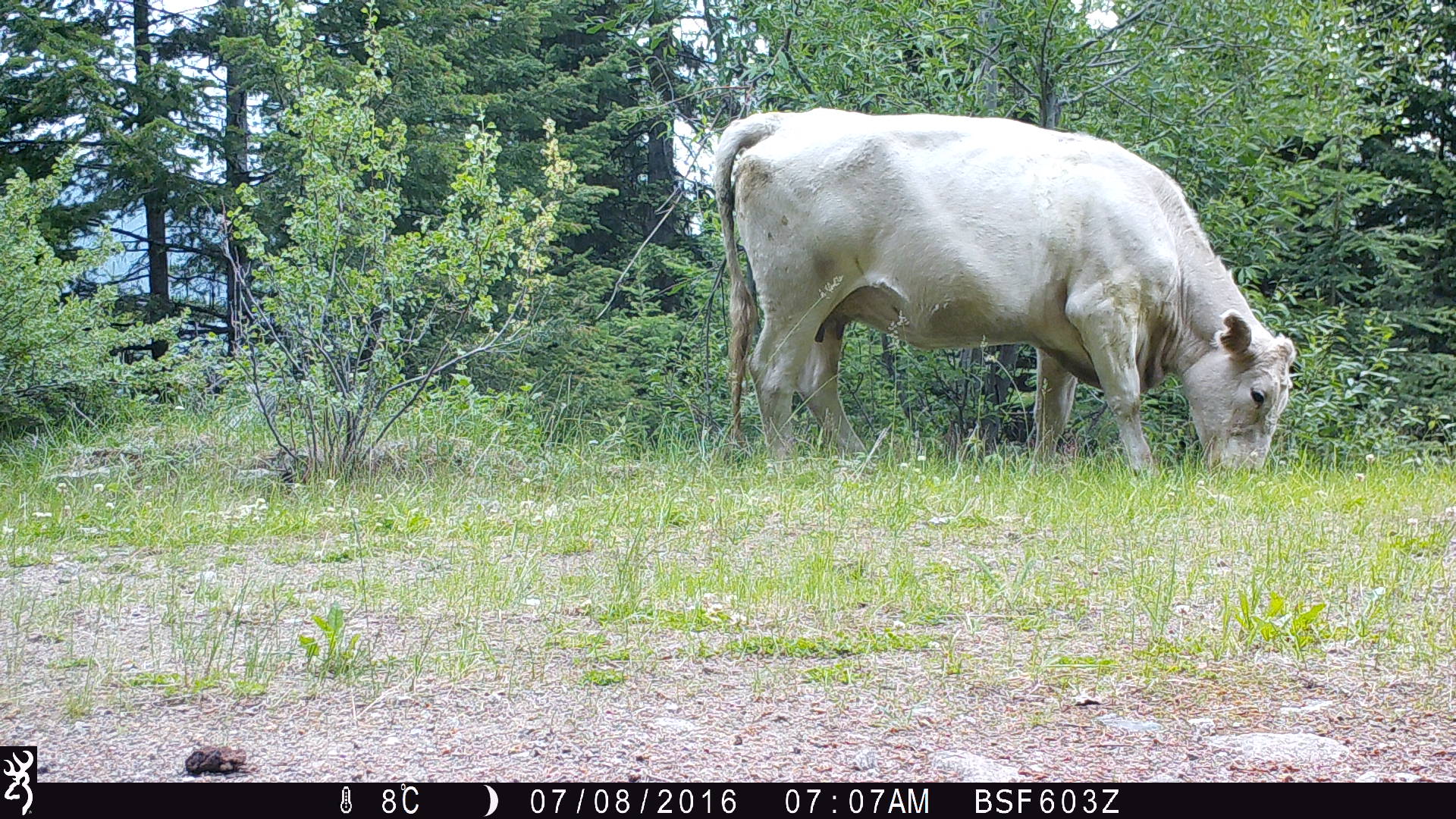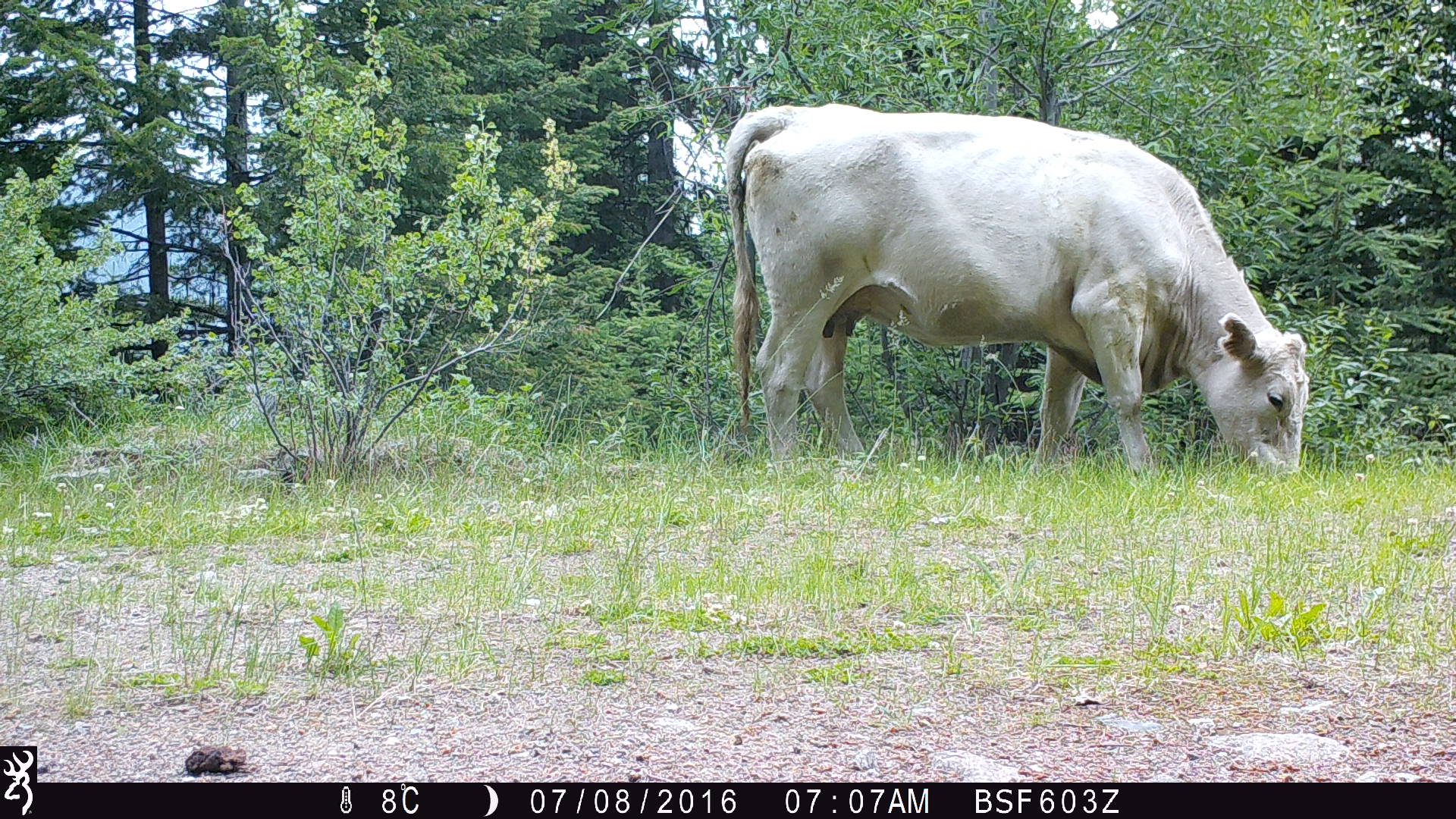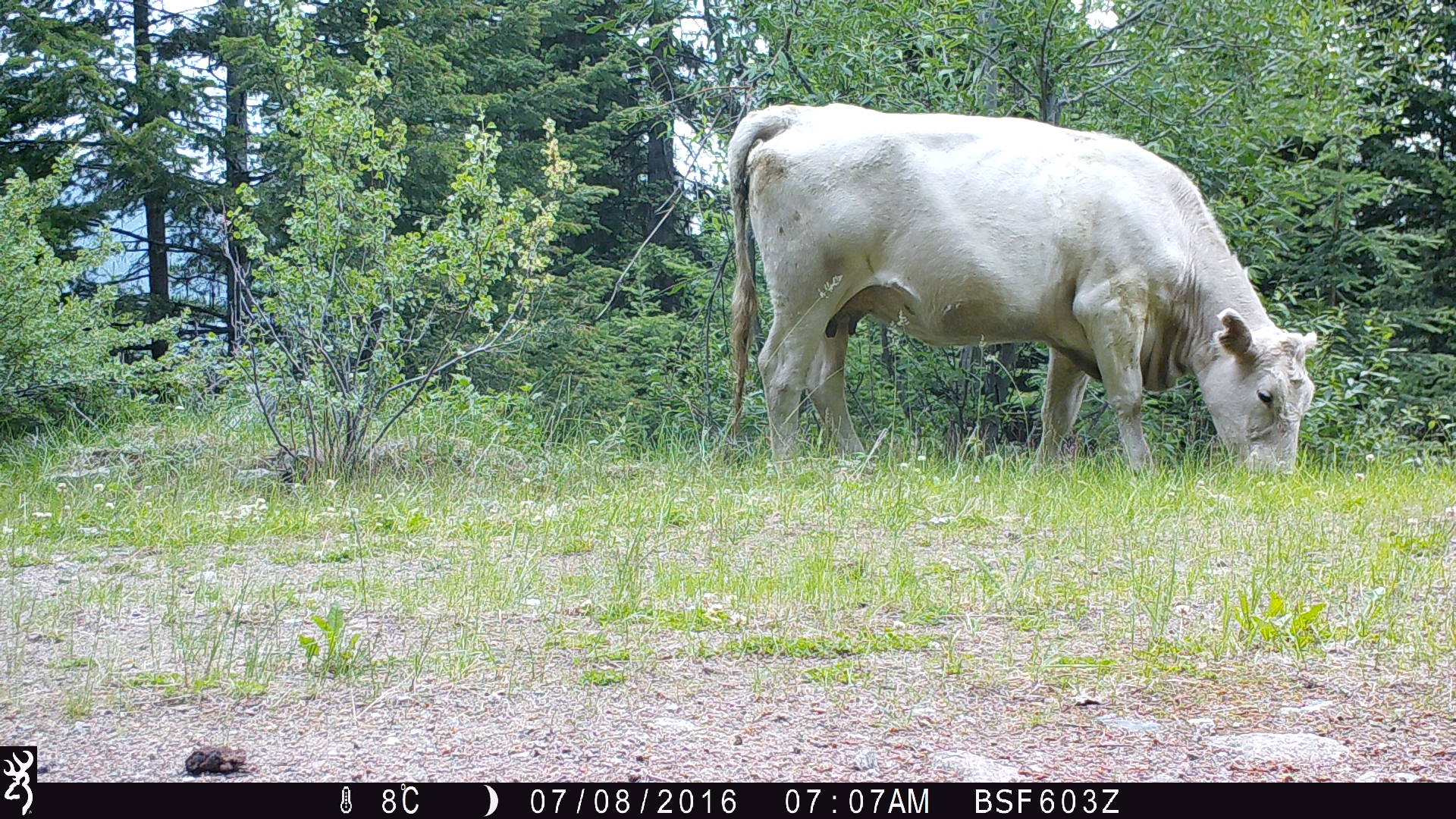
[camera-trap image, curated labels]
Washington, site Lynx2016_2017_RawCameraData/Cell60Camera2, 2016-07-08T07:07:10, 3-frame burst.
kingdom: Animalia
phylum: Chordata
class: Mammalia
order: Artiodactyla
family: Bovidae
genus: Bos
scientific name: Bos taurus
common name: domestic cattle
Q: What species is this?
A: Domestic cattle (Bos taurus).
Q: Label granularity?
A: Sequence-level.